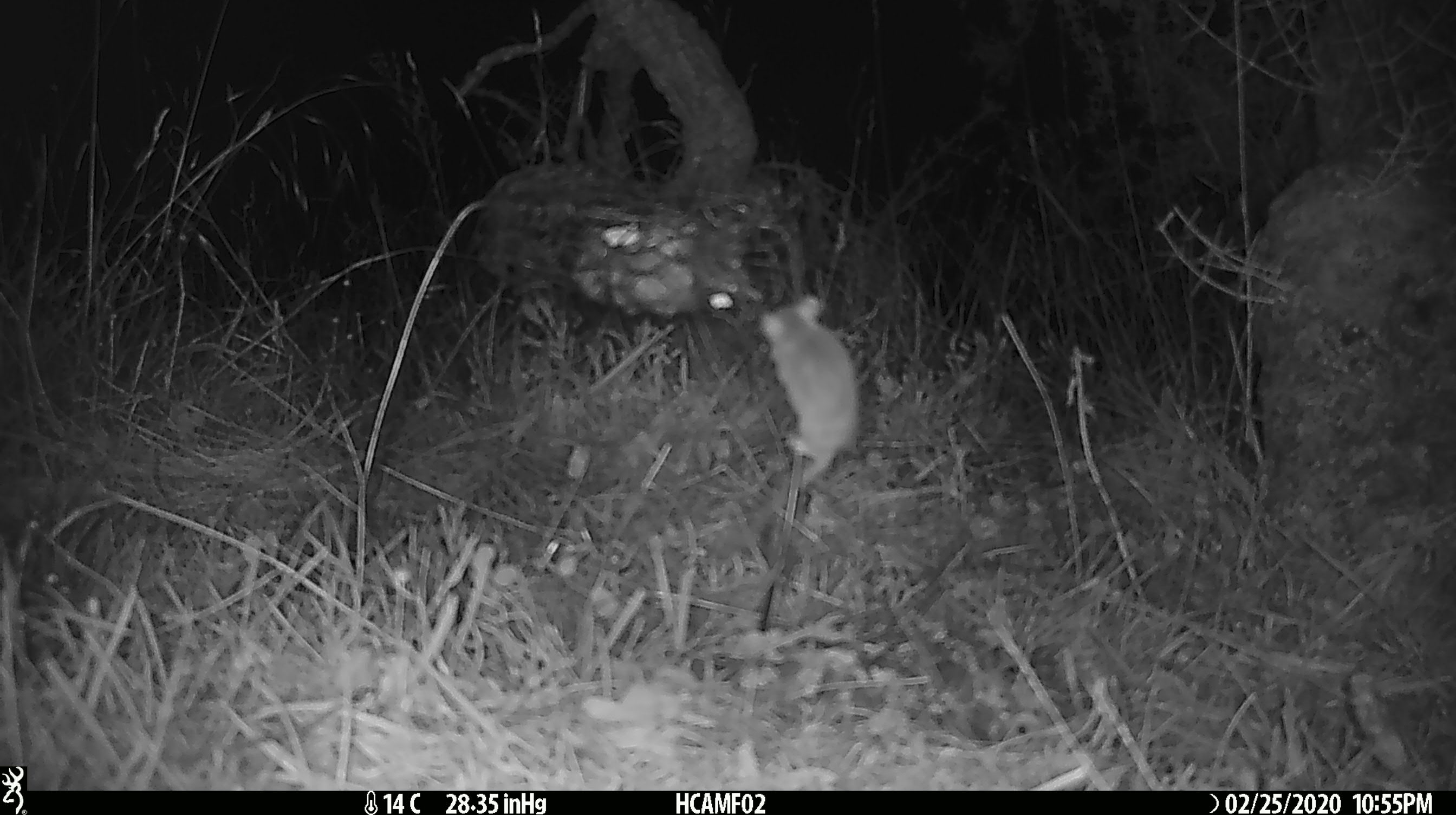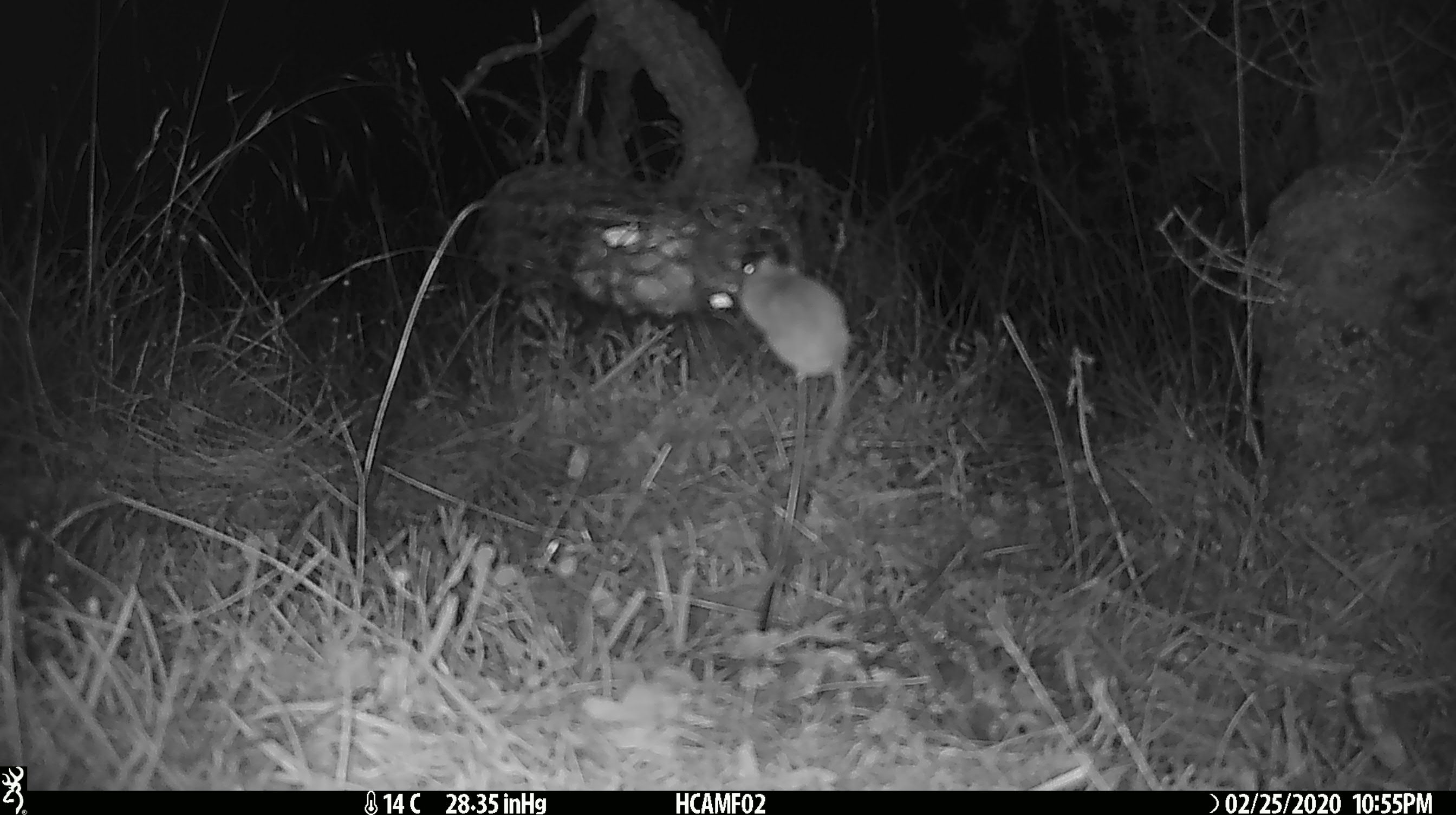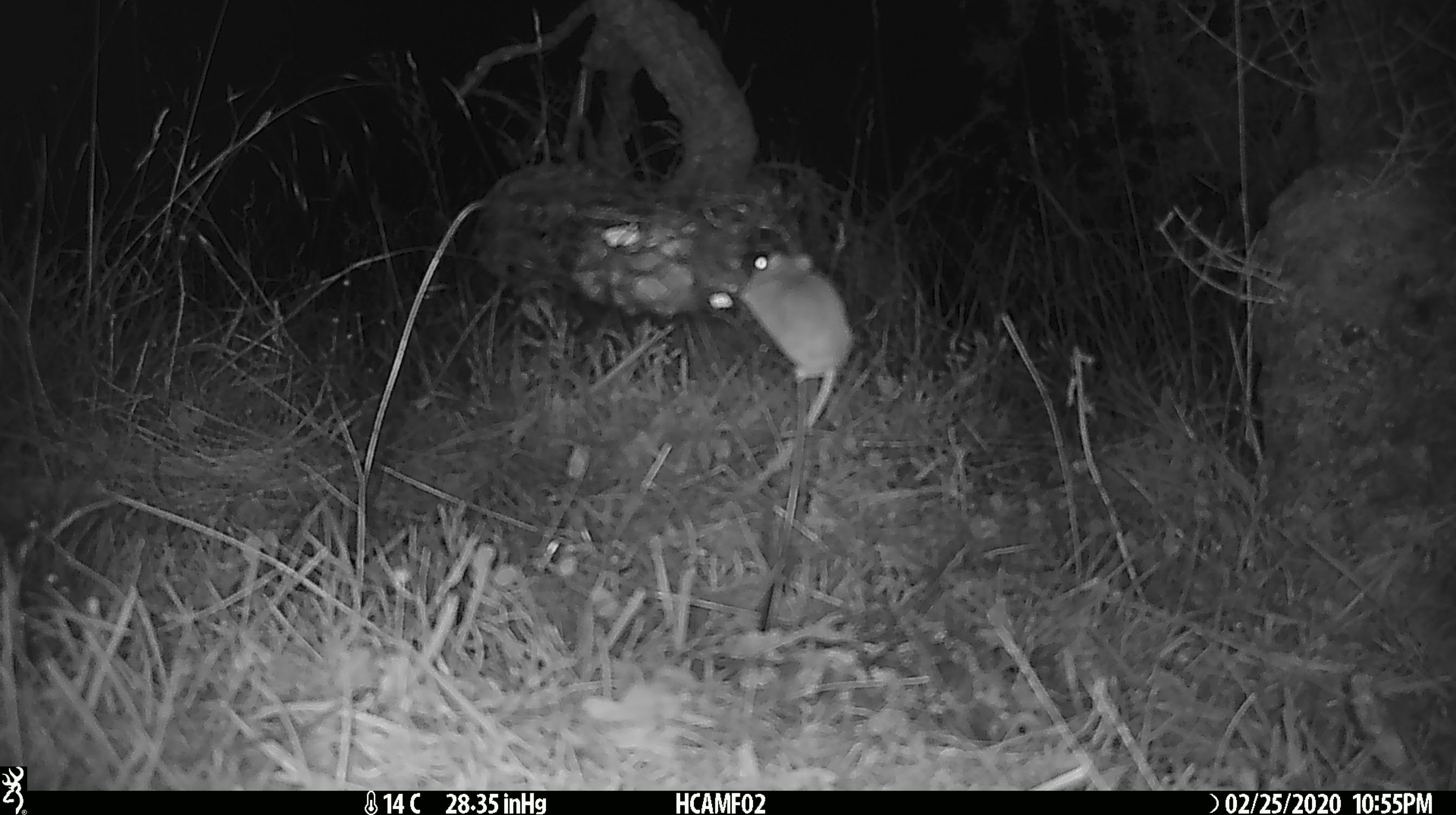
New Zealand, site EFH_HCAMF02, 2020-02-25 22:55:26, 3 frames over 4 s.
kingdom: Animalia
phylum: Chordata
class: Mammalia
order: Rodentia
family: Muridae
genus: Mus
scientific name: Mus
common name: mouse